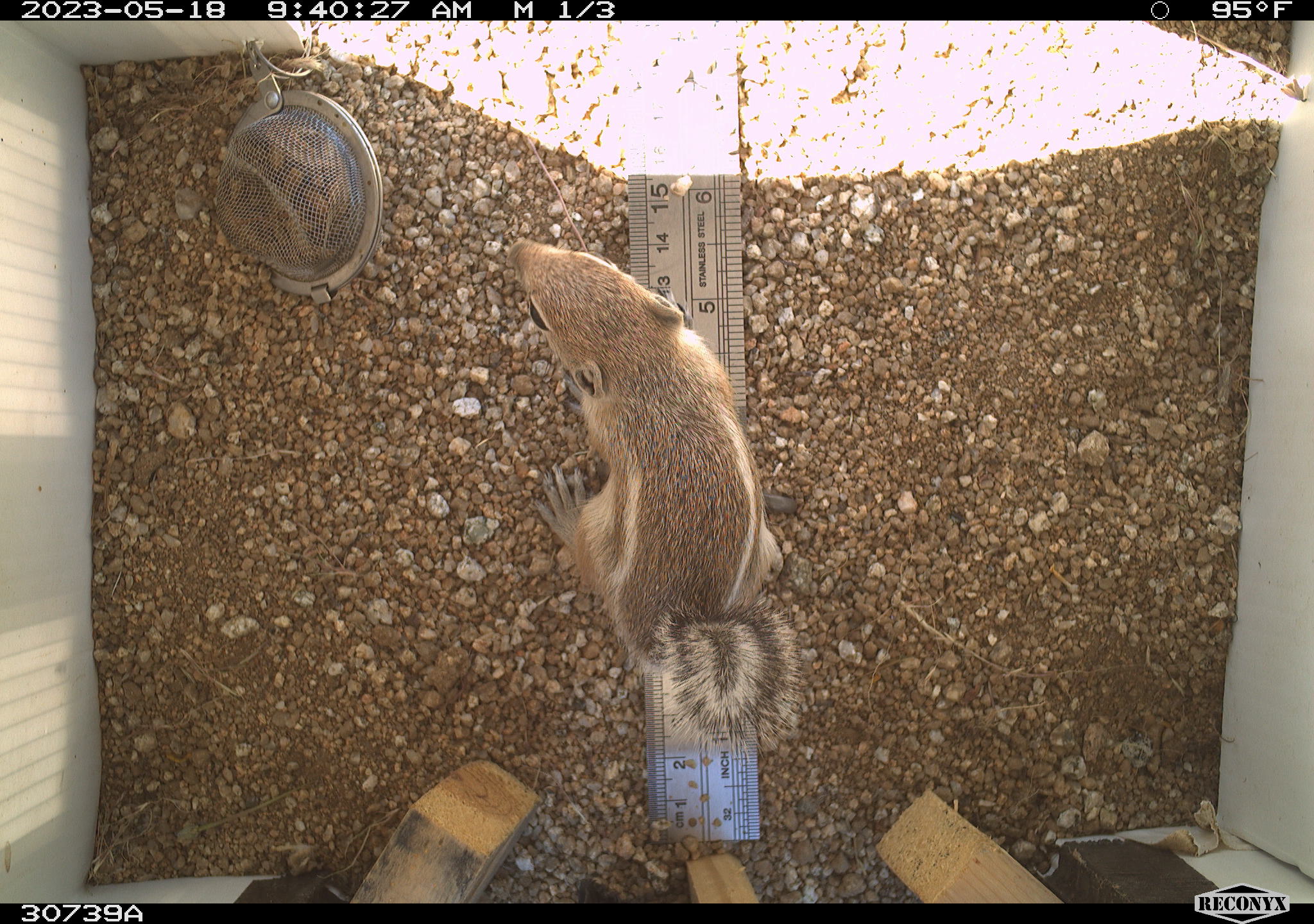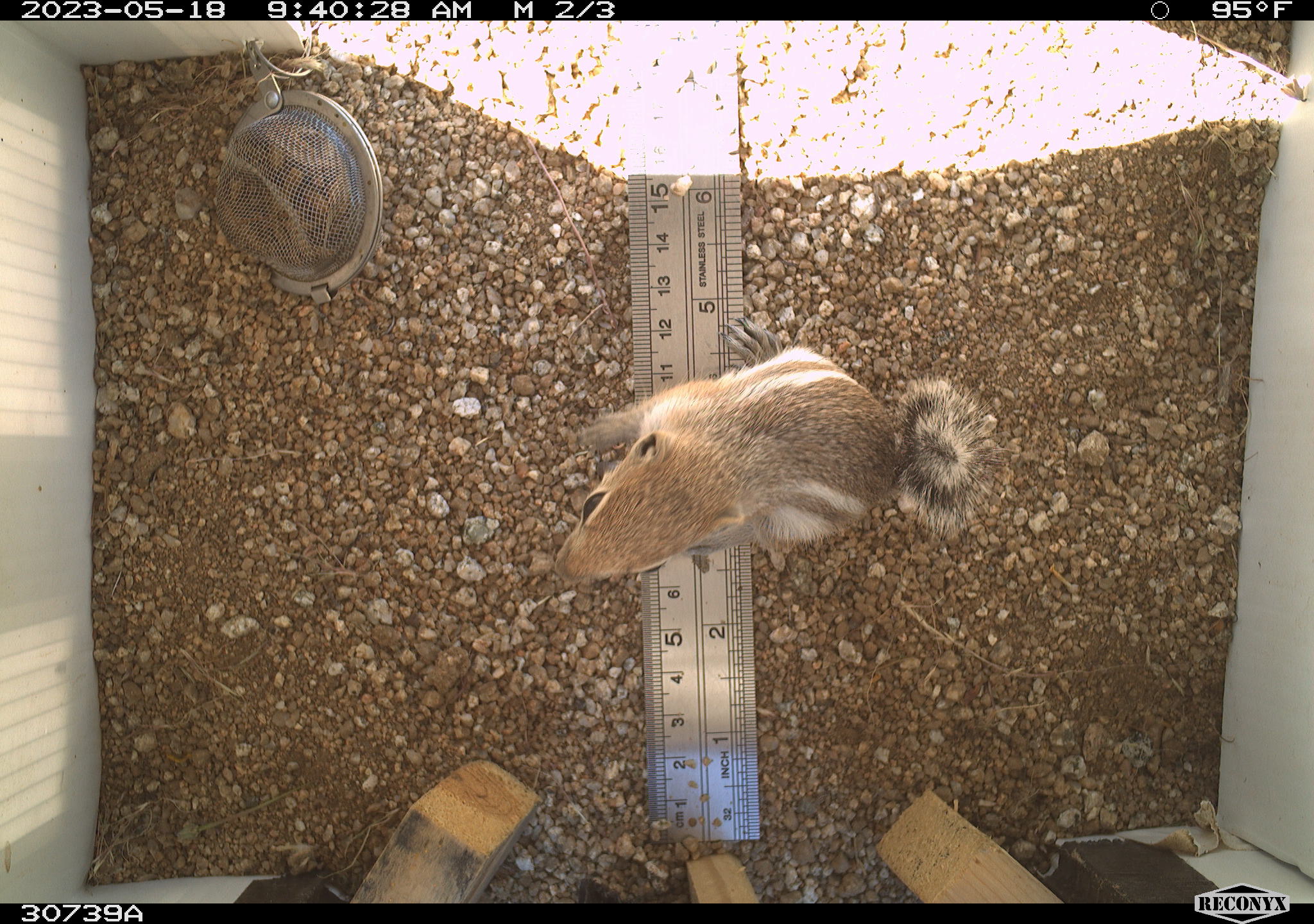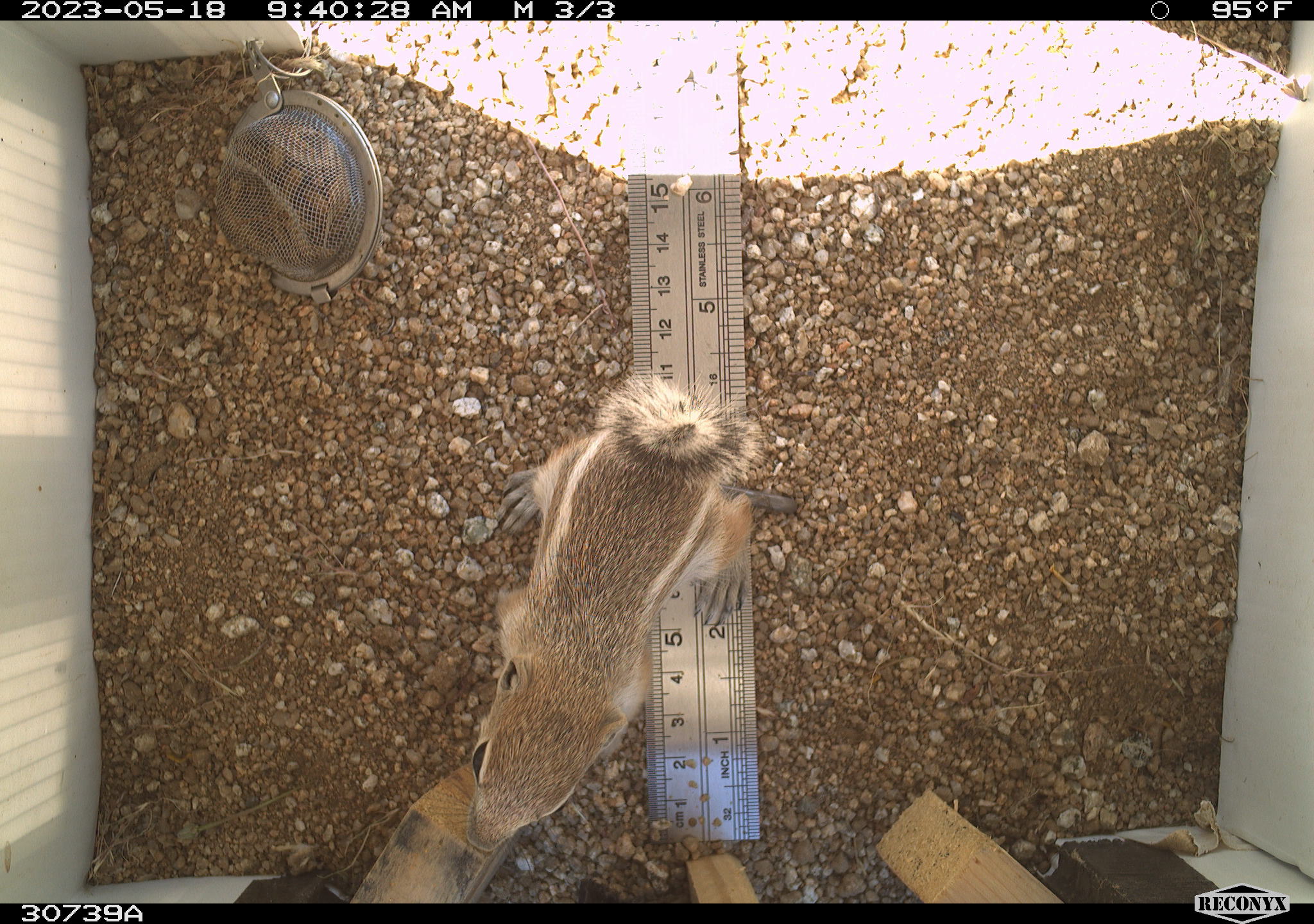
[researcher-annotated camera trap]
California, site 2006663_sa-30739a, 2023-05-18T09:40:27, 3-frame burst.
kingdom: Animalia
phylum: Chordata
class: Mammalia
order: Rodentia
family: Sciuridae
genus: Ammospermophilus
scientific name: Ammospermophilus leucurus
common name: white-tailed antelope squirrel